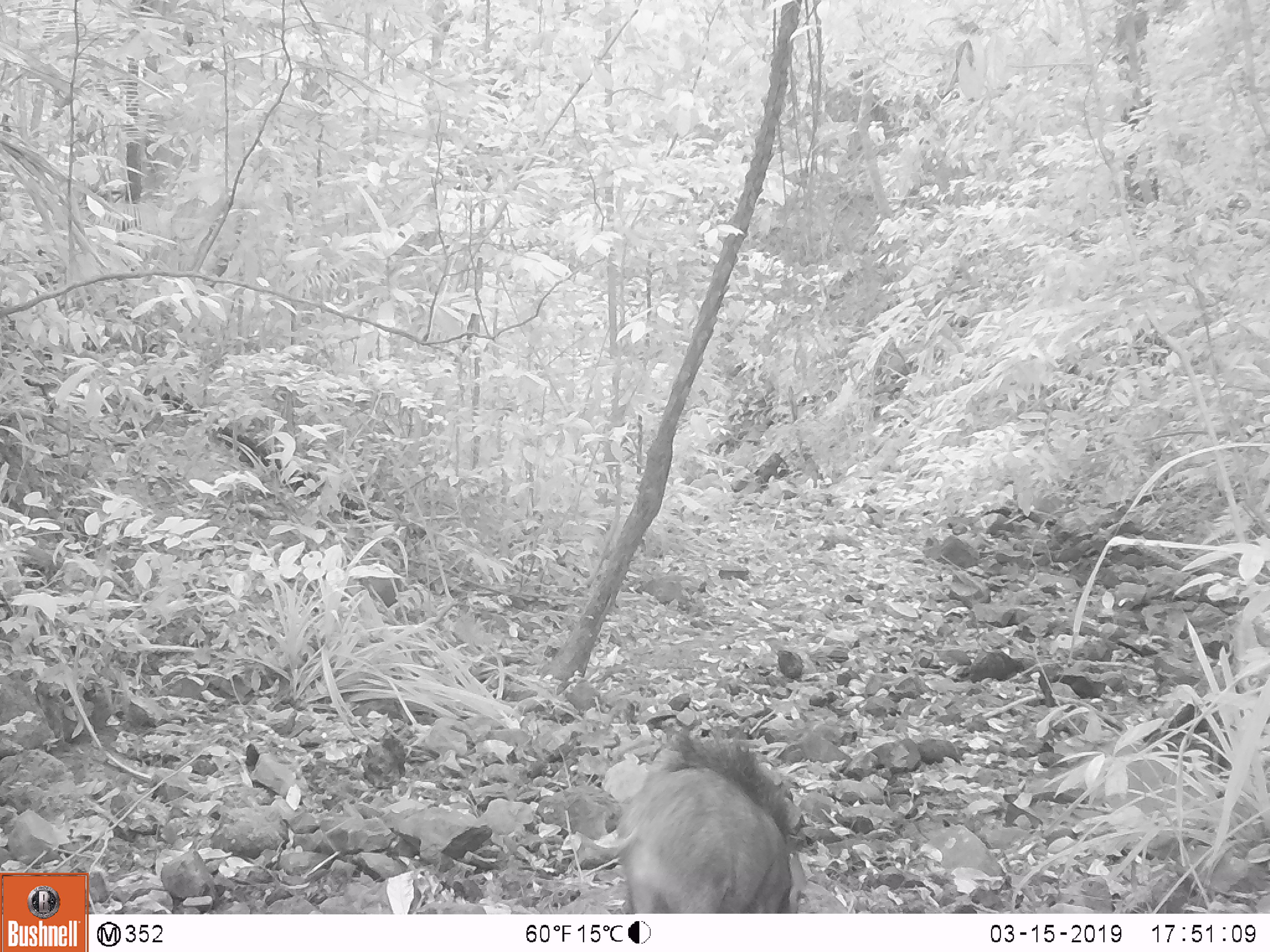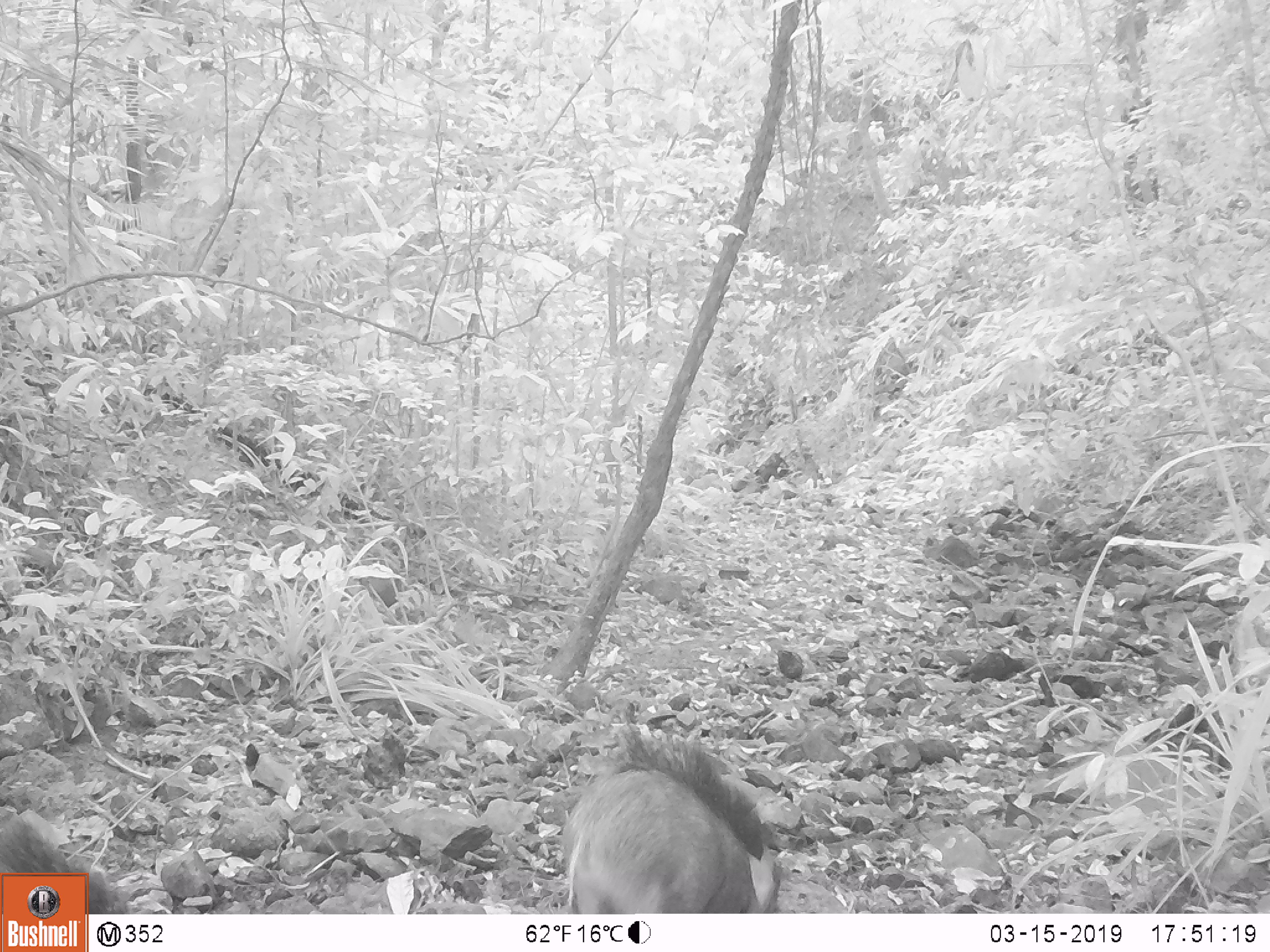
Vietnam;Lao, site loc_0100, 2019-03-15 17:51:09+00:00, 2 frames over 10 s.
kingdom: Animalia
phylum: Chordata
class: Mammalia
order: Artiodactyla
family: Suidae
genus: Sus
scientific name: Sus scrofa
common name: eurasian wild pig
Eurasian wild pig (Sus scrofa). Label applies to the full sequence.